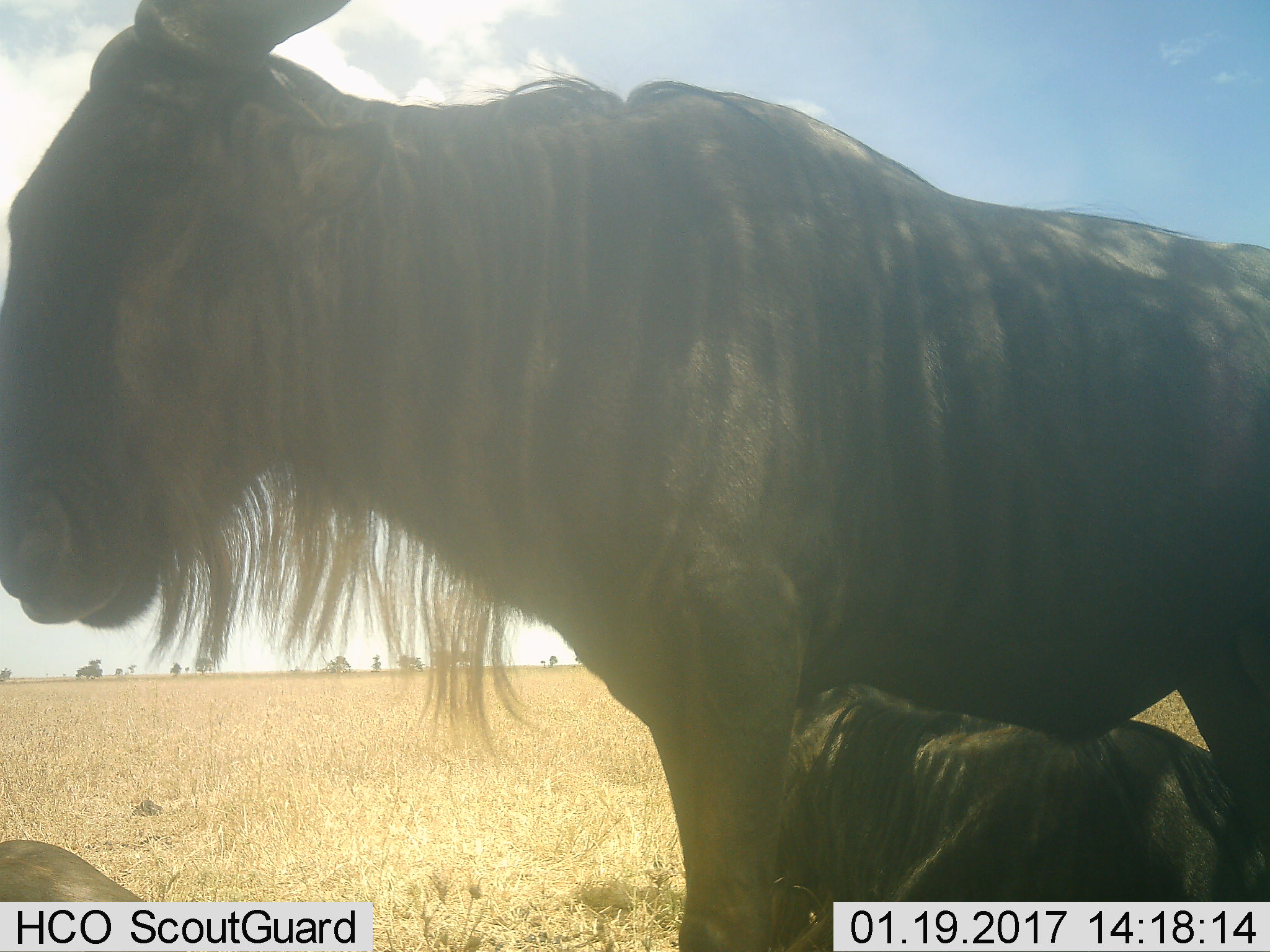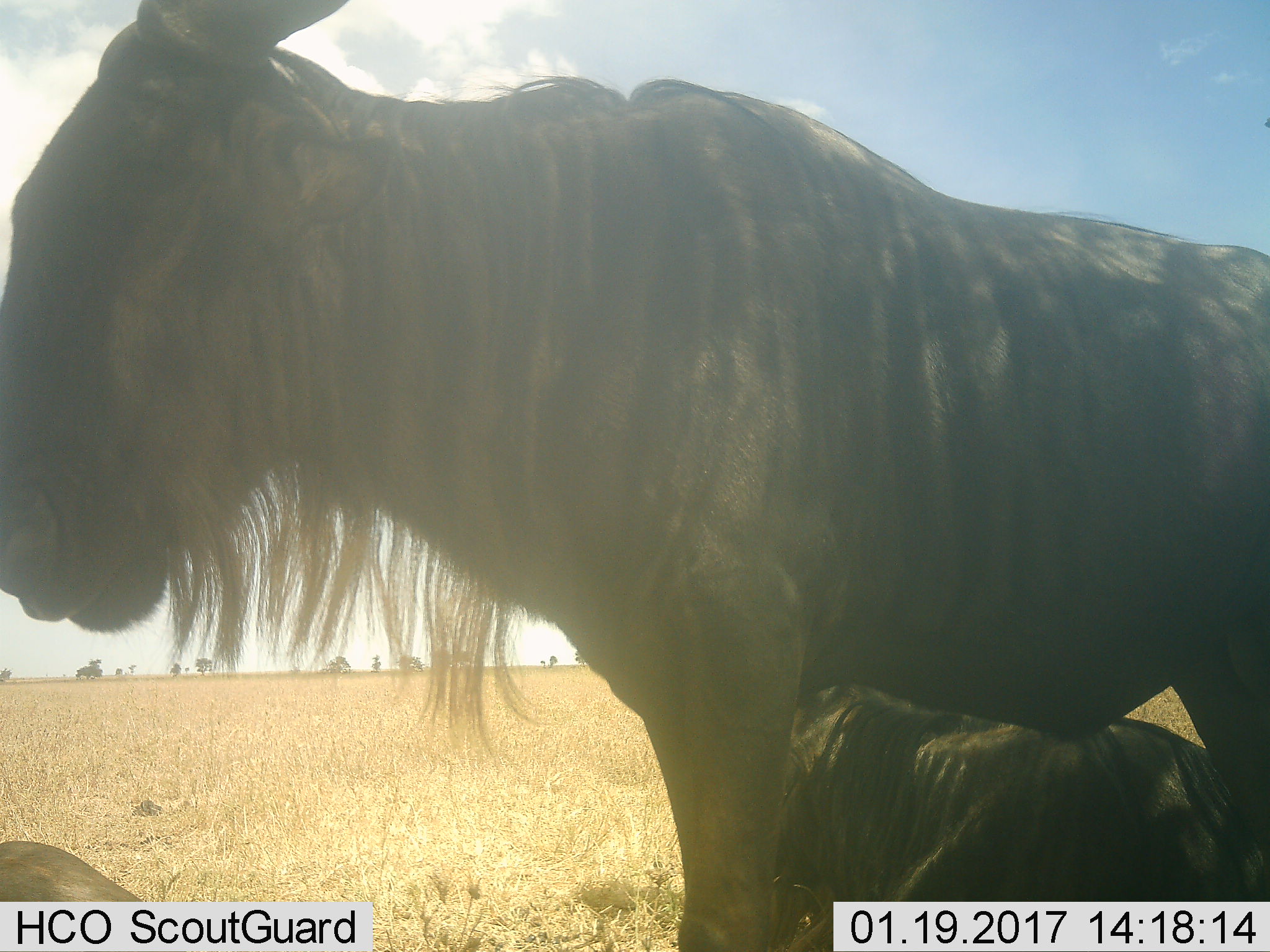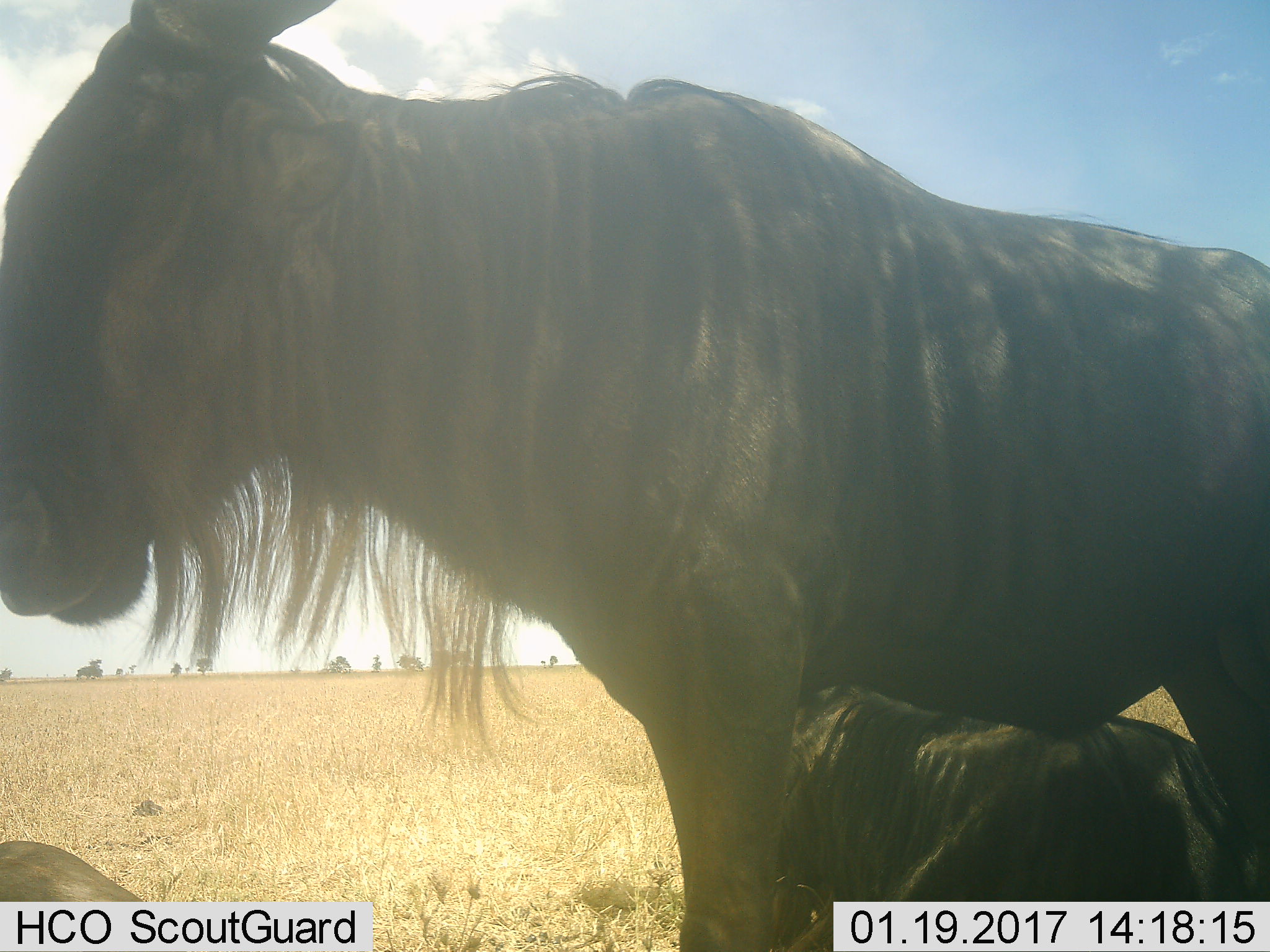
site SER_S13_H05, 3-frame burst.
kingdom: Animalia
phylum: Chordata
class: Mammalia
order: Artiodactyla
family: Bovidae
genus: Connochaetes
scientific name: Connochaetes taurinus taurinus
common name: blue wildebeest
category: wildebeestblue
Wildebeestblue (blue wildebeest) (Connochaetes taurinus taurinus), count 3. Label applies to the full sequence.